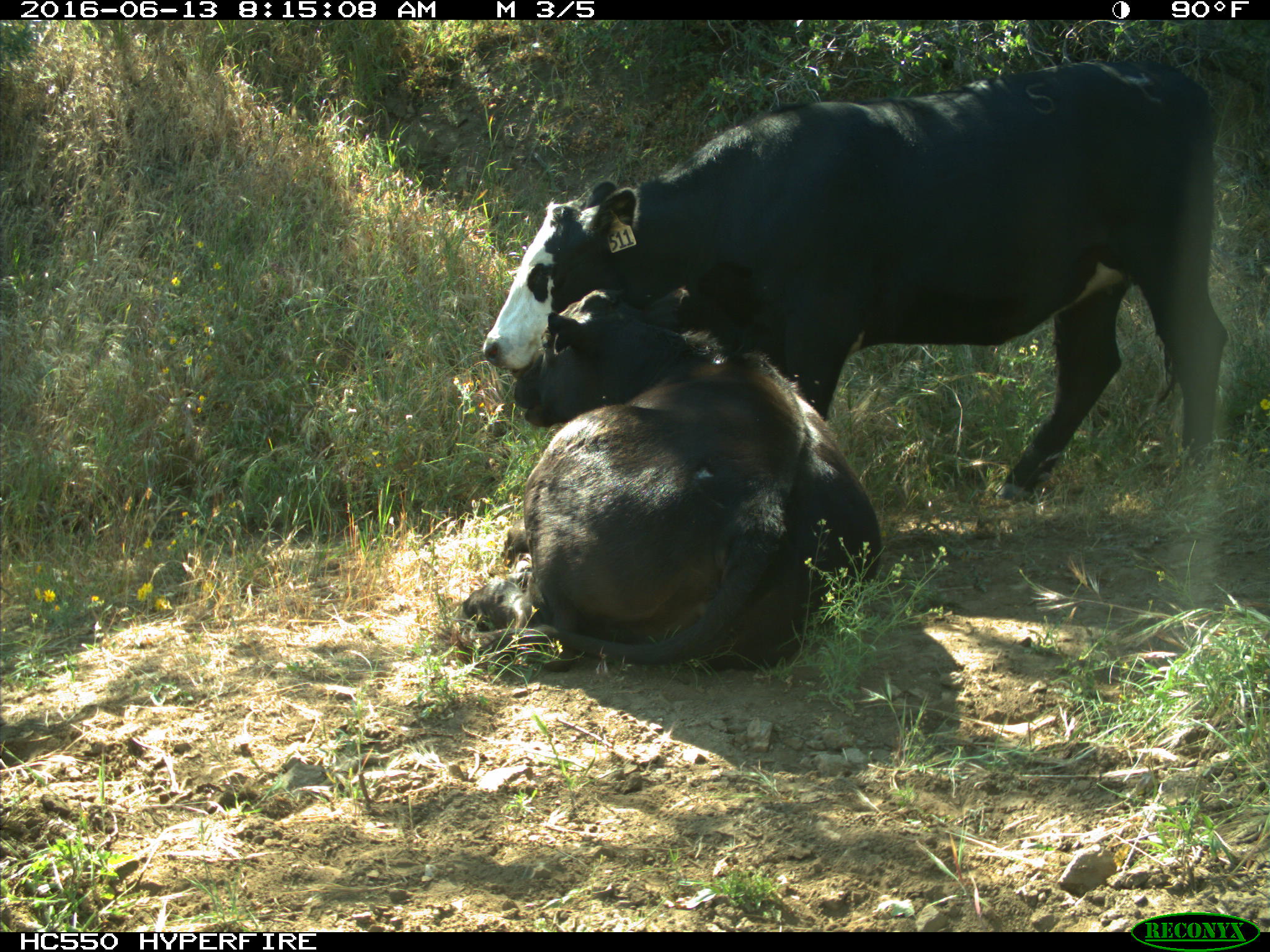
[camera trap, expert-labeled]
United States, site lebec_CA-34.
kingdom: Animalia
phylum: Chordata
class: Mammalia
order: Artiodactyla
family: Bovidae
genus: Bos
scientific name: Bos taurus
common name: domestic cow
Bos taurus (domestic cow).